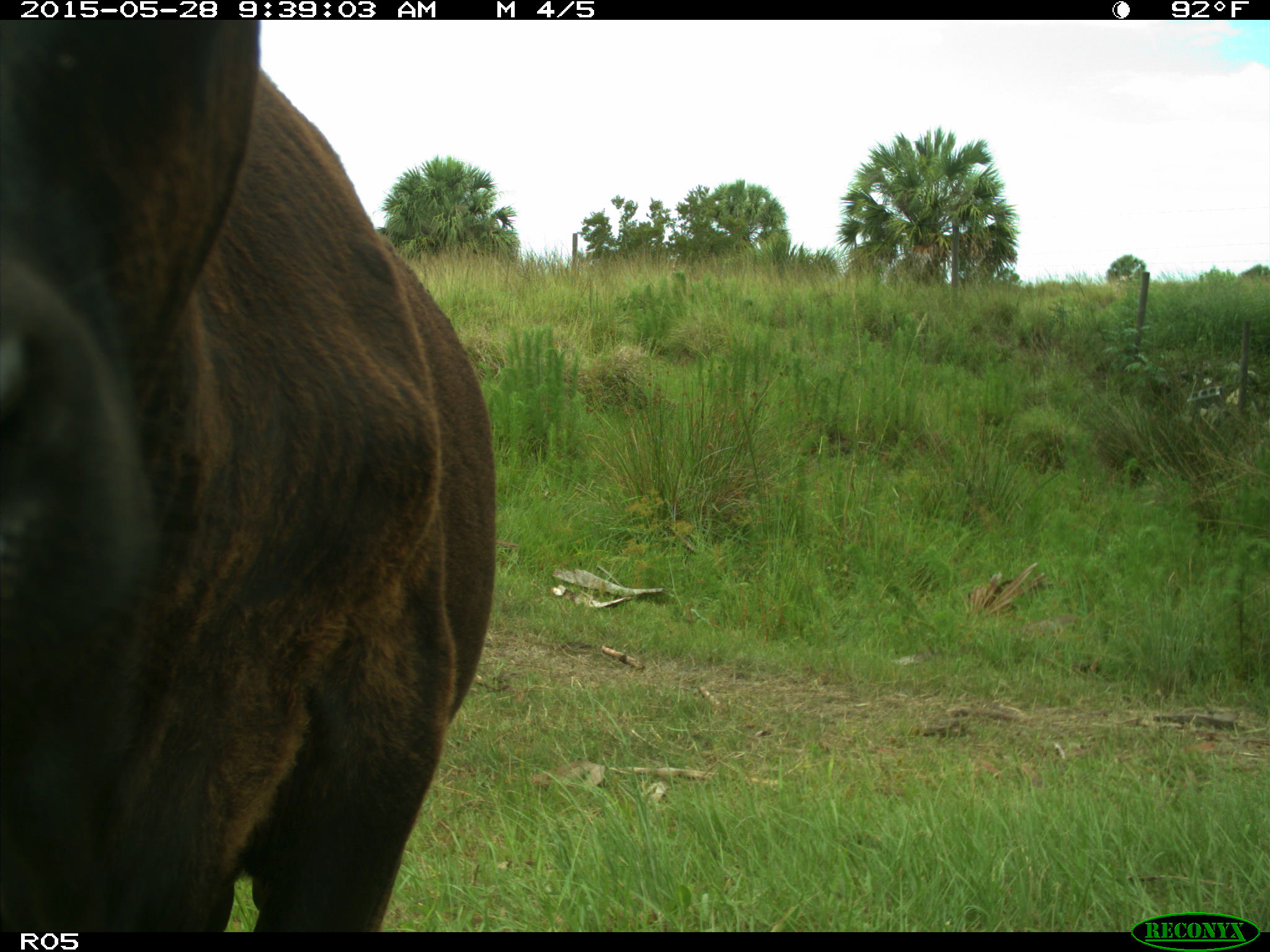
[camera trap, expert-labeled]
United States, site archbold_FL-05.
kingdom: Animalia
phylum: Chordata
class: Mammalia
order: Artiodactyla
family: Bovidae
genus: Bos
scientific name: Bos taurus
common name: domestic cow